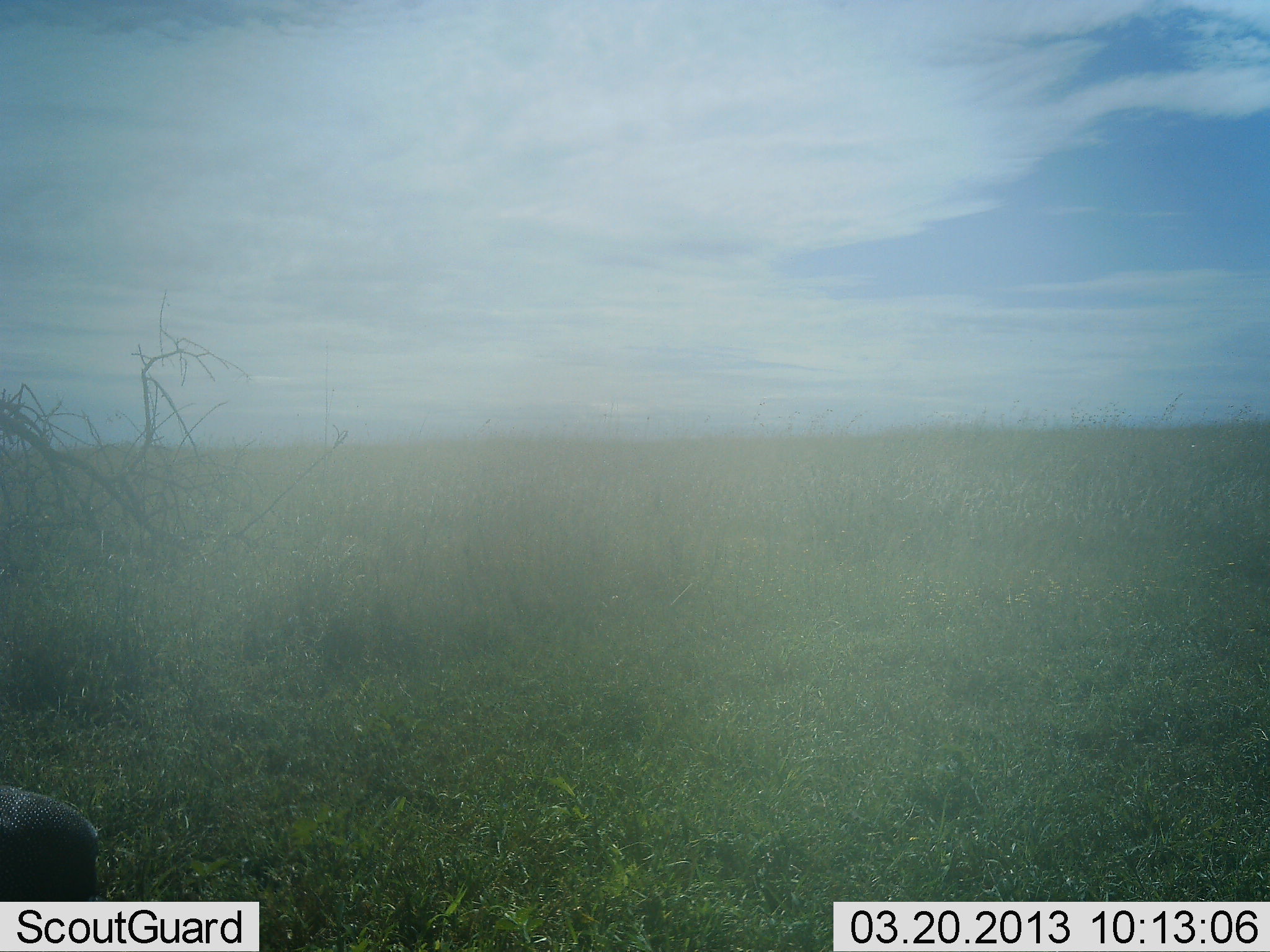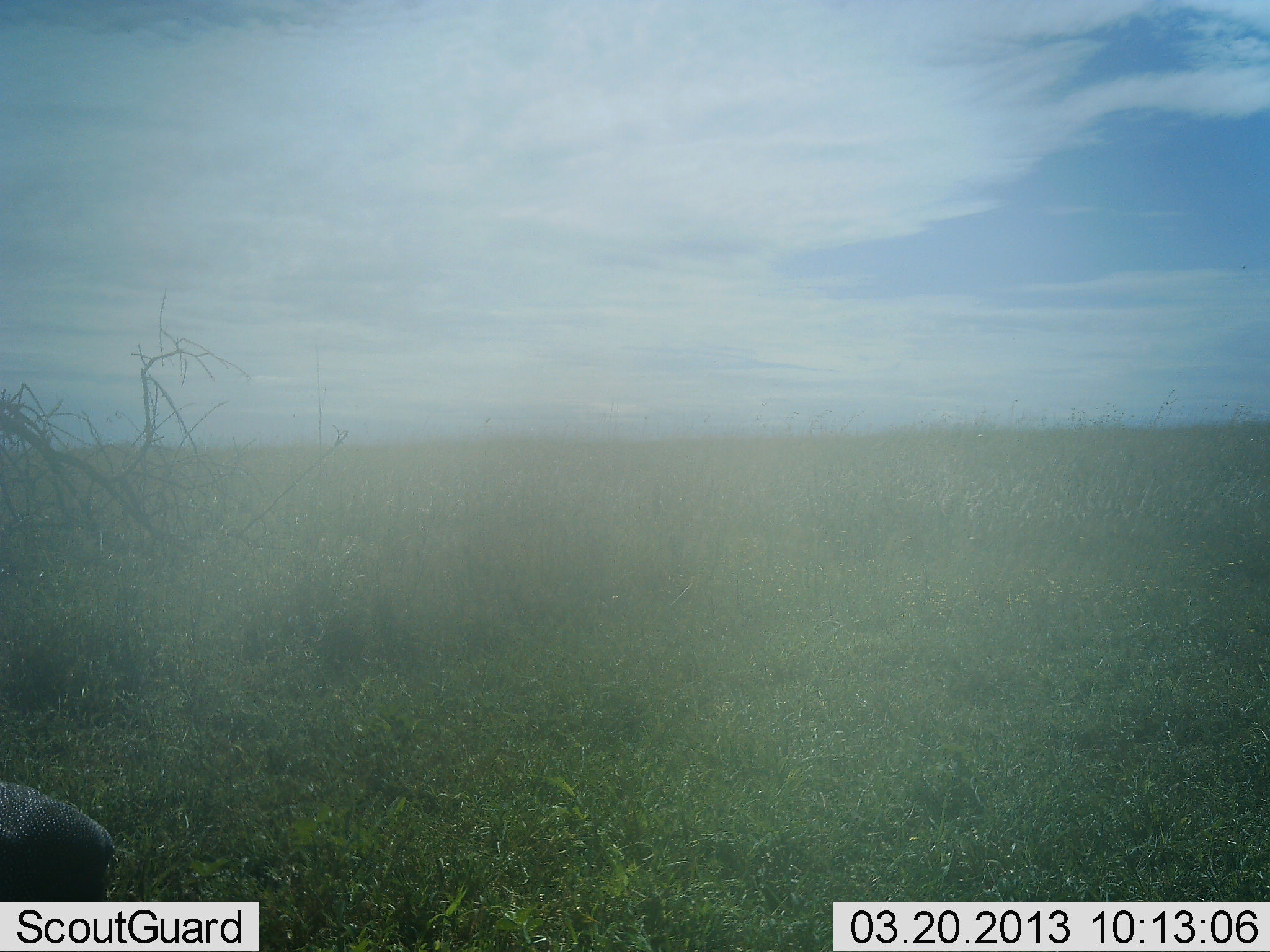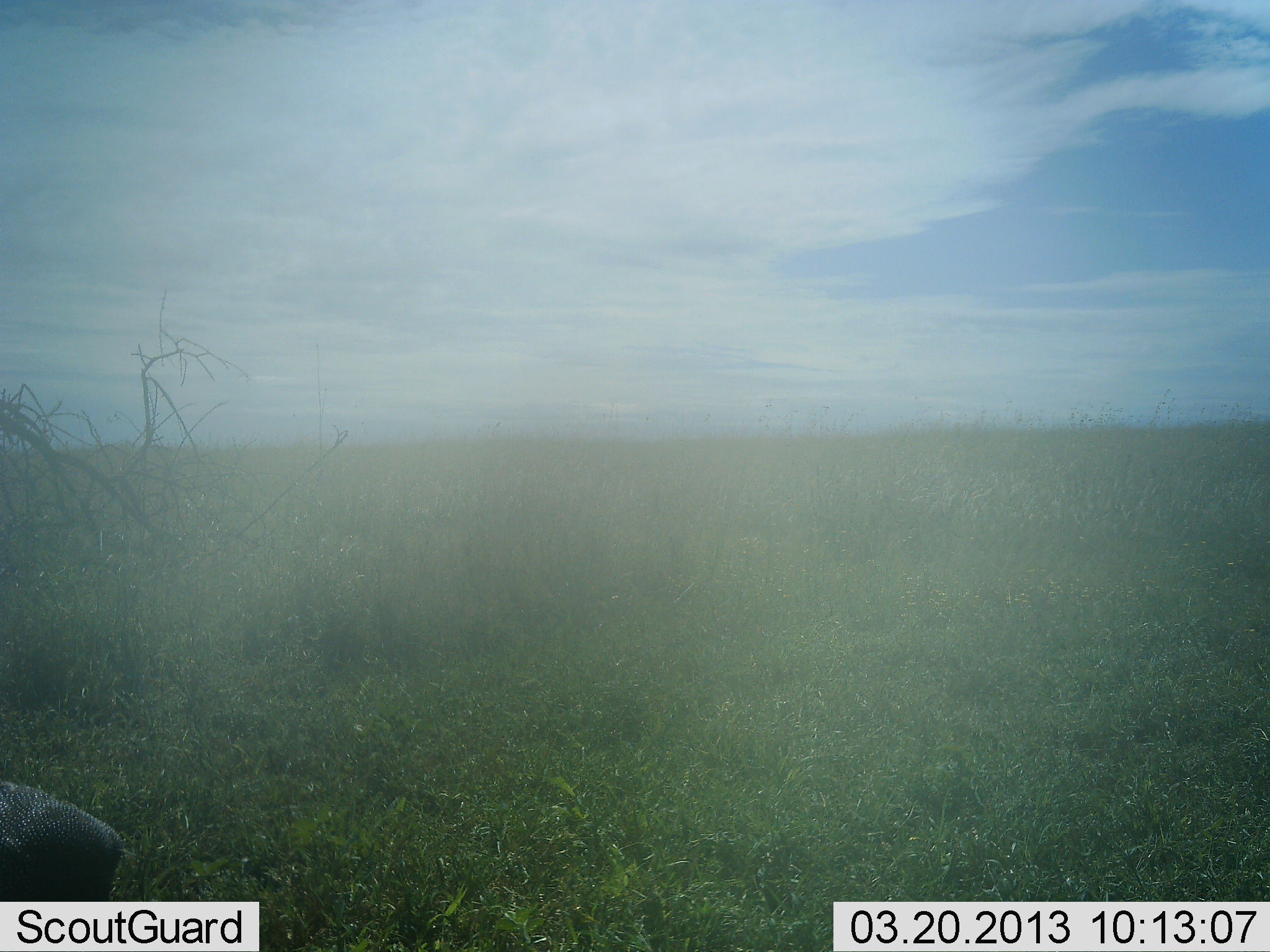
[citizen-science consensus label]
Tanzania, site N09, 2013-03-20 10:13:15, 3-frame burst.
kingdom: Animalia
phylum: Chordata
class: Aves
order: Galliformes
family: Numididae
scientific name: Numididae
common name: guinea fowl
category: guineafowl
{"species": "guineafowl (guinea fowl) (Numididae)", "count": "1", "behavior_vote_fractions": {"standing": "31%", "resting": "8%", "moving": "38%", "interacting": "0%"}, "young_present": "0%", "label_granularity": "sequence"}